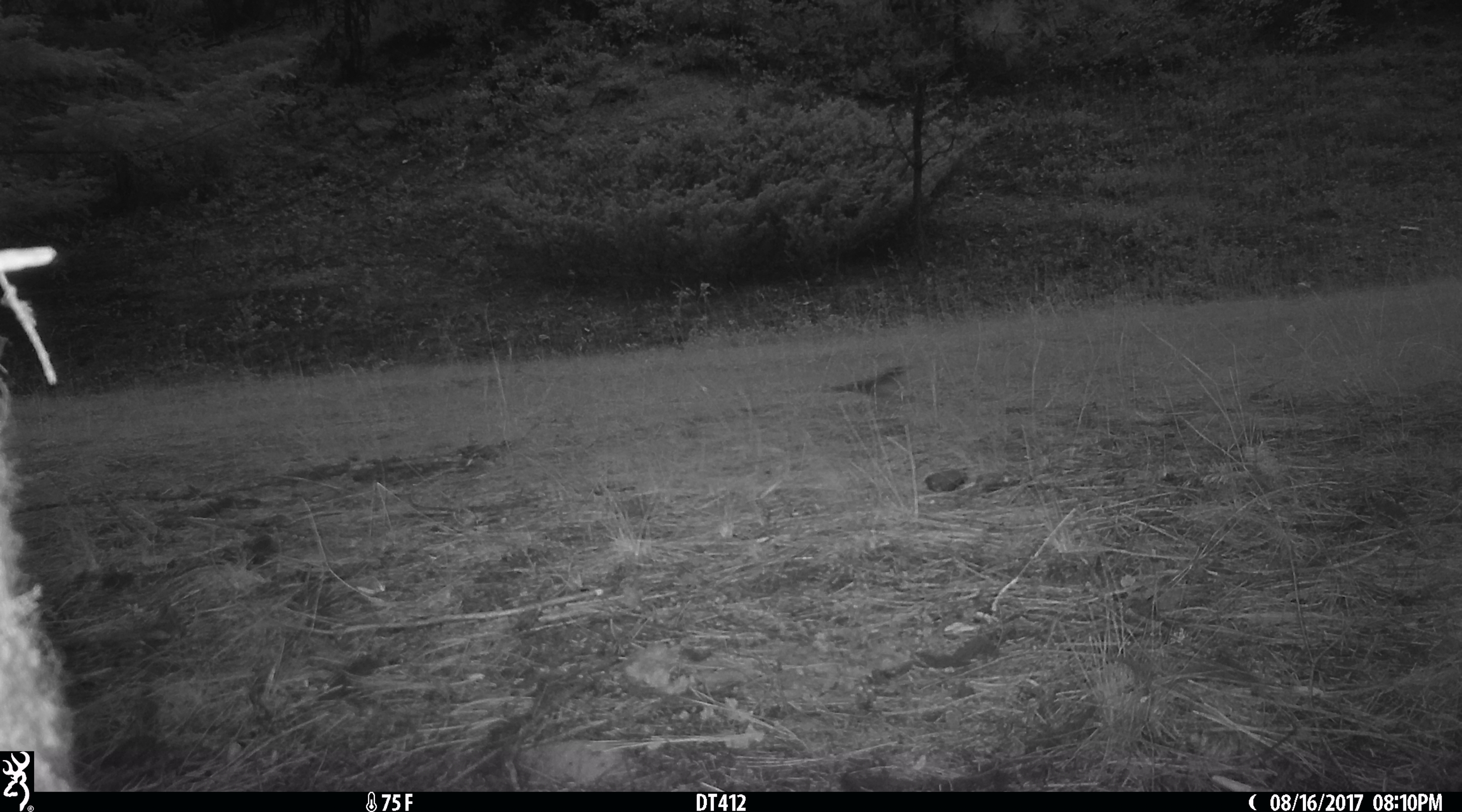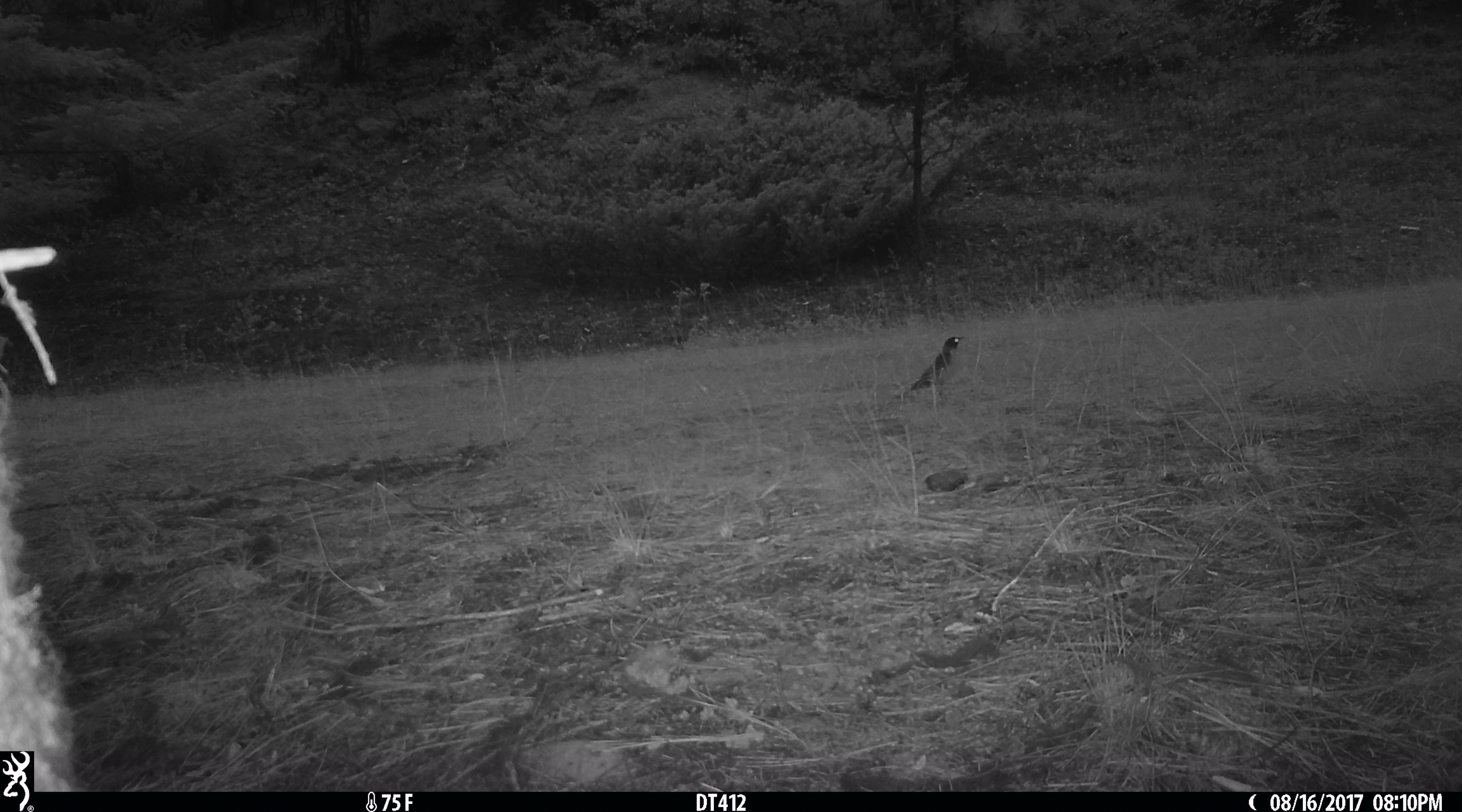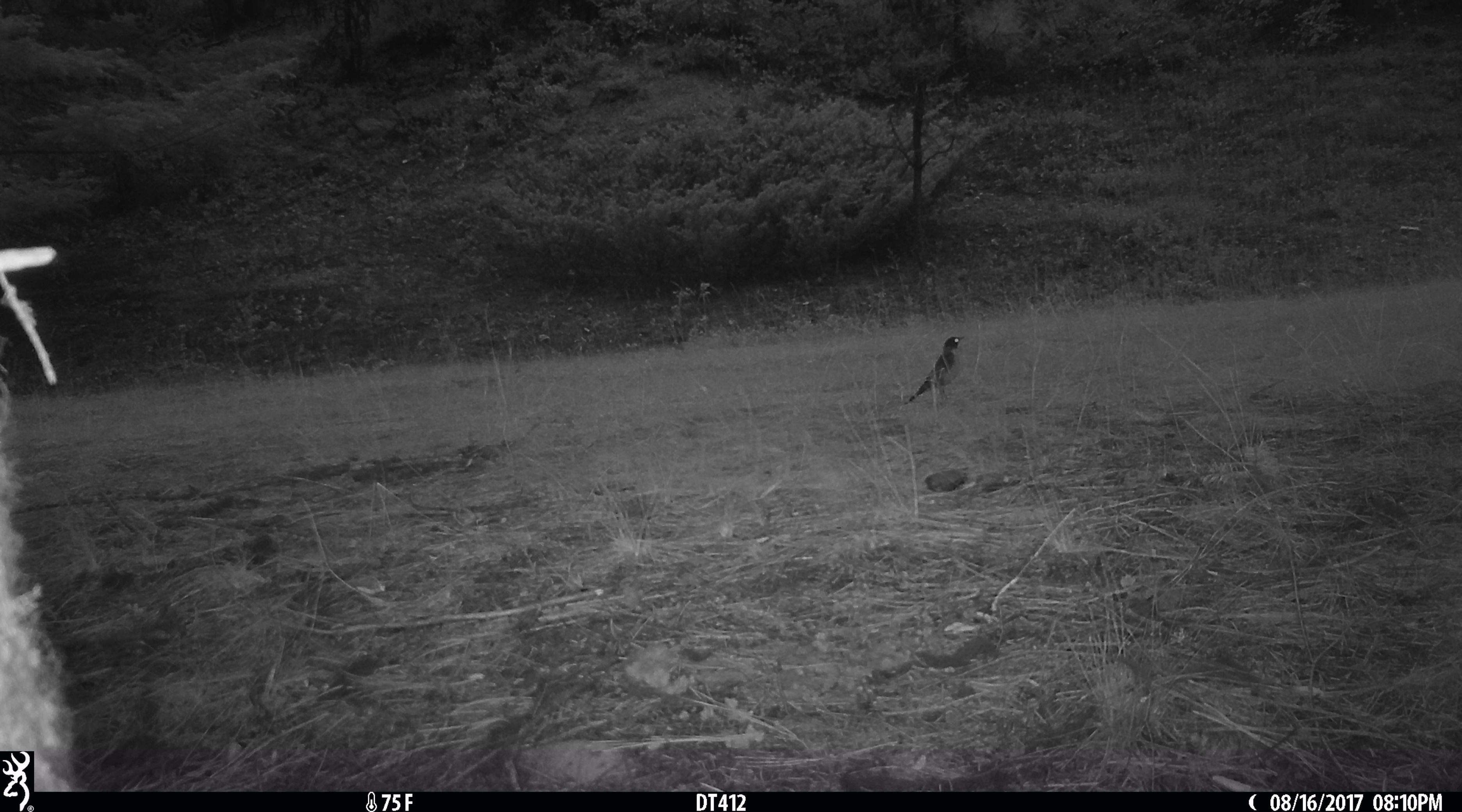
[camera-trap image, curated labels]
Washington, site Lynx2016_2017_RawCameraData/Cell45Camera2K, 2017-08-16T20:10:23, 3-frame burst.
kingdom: Animalia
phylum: Chordata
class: Aves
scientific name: Aves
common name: birds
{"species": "Aves (birds)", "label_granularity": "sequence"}